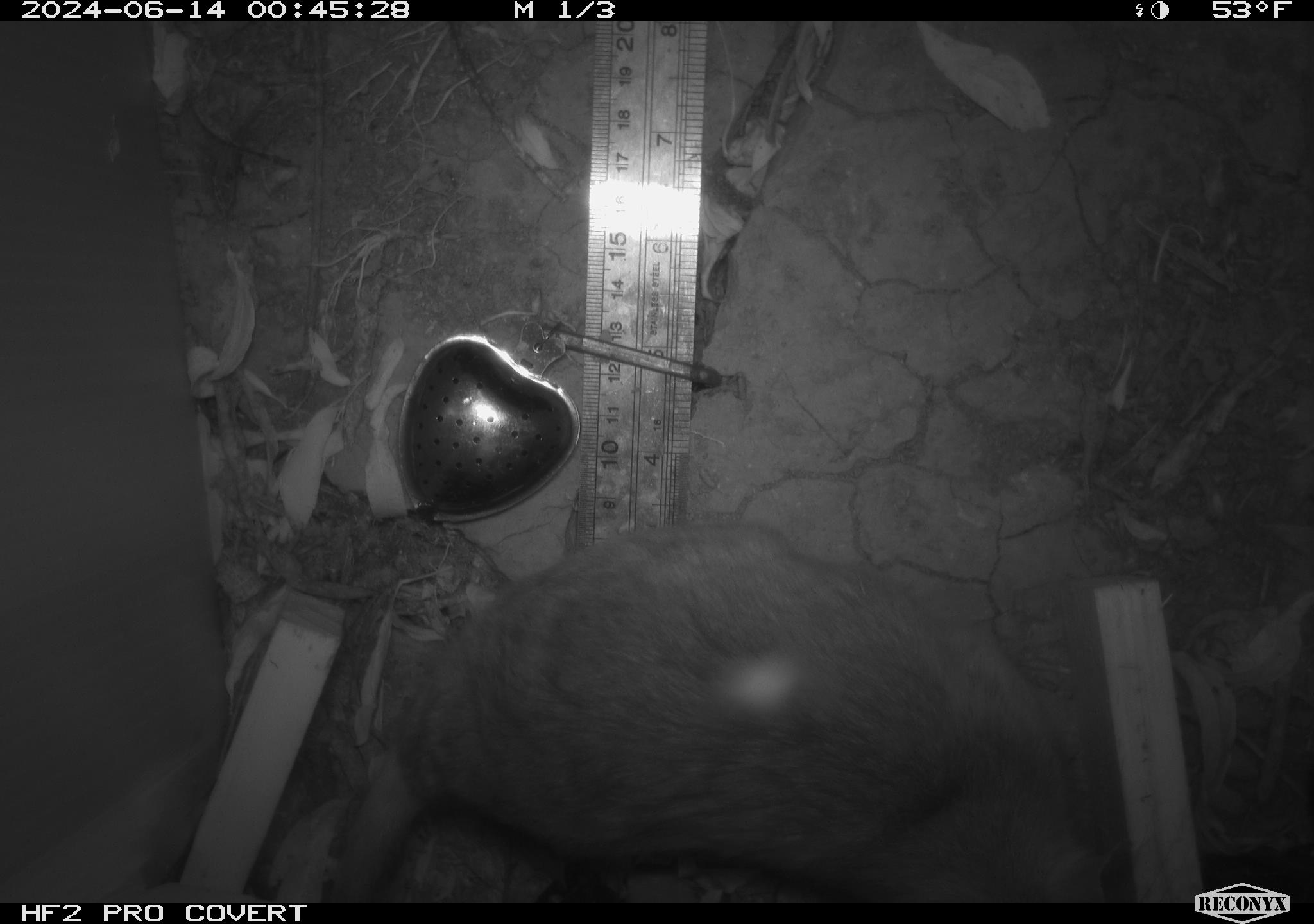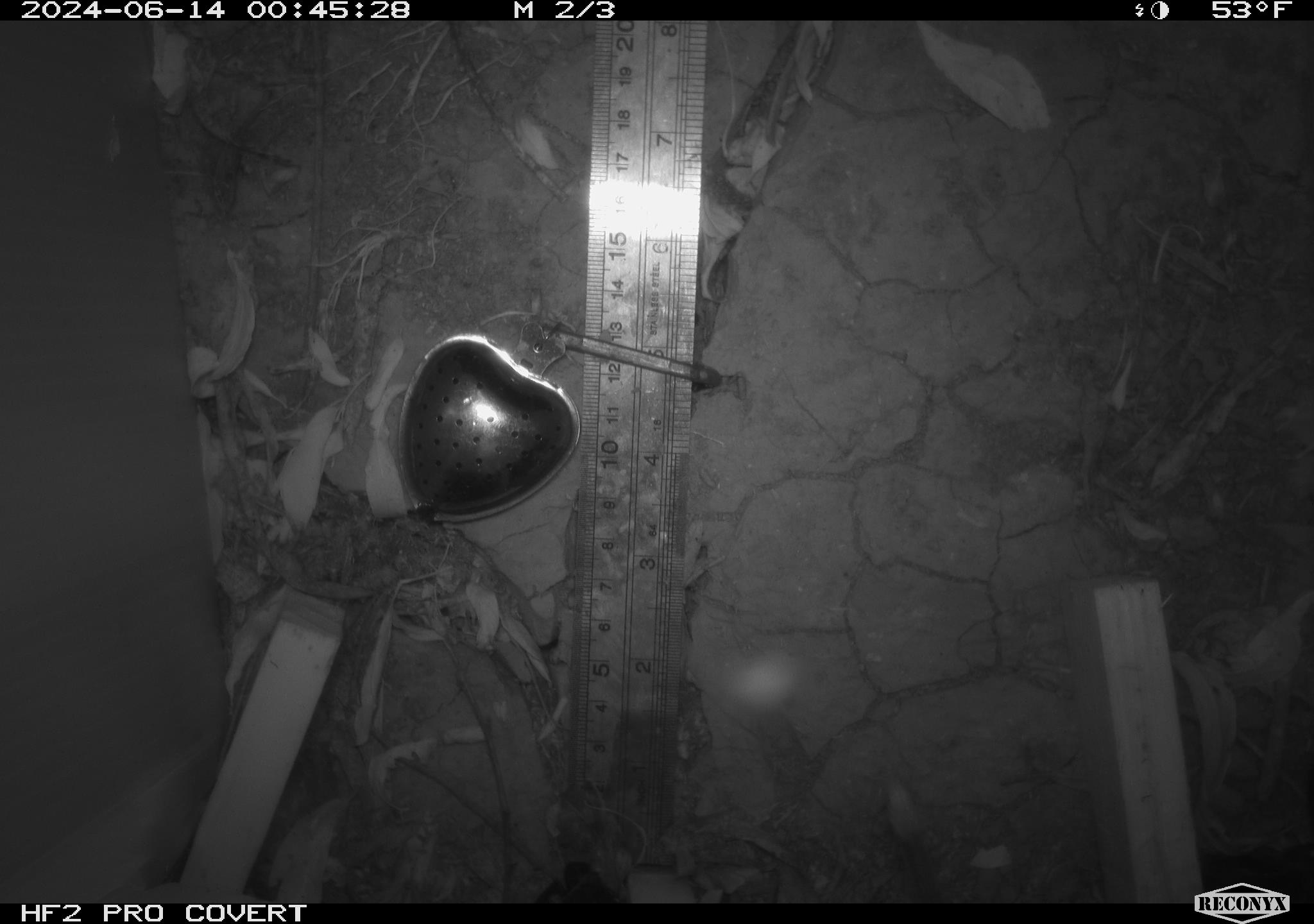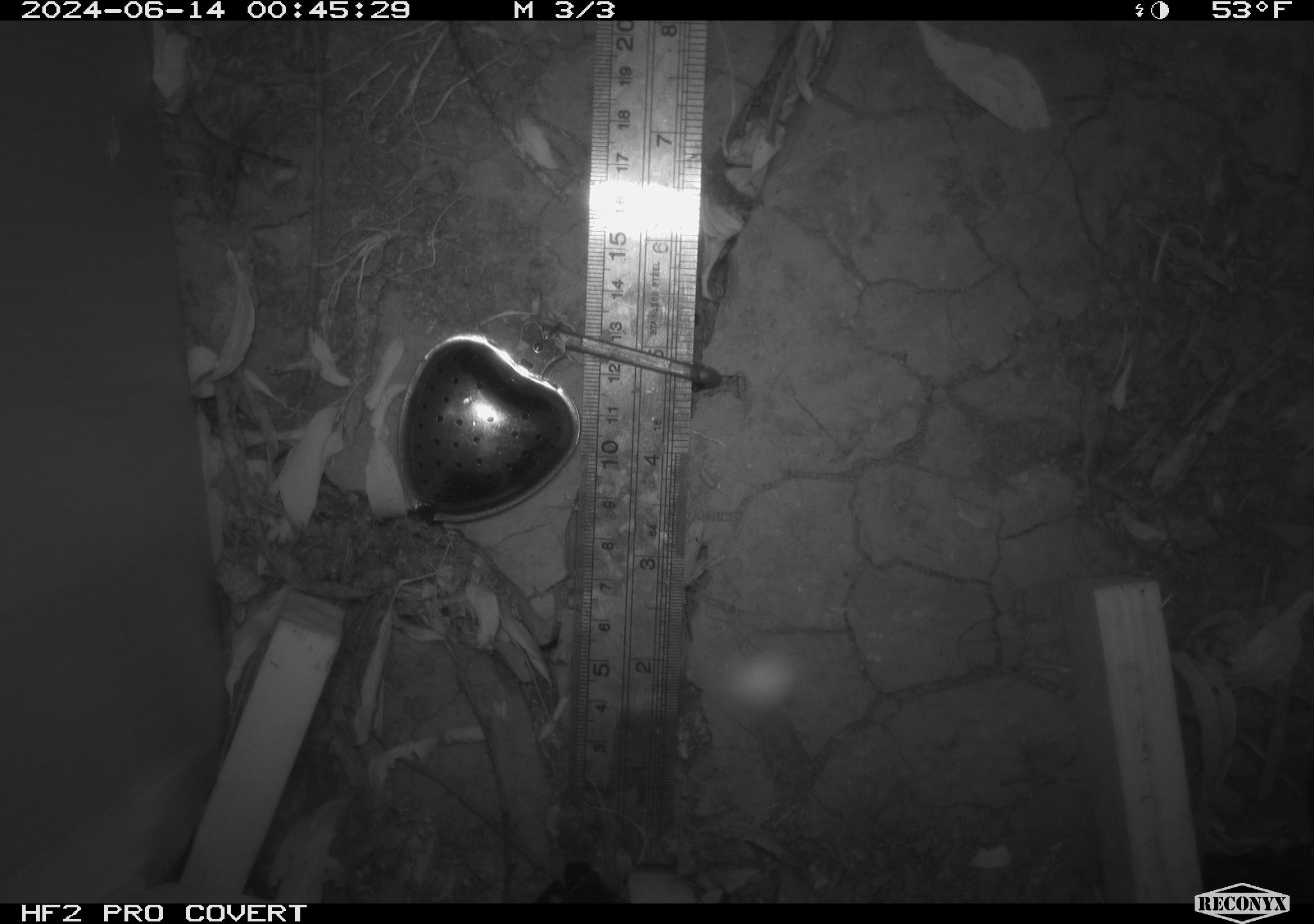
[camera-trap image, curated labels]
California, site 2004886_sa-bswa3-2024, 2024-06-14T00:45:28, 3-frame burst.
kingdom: Animalia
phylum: Chordata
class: Mammalia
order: Rodentia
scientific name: Rodentia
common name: woodrat or rat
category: woodrat or rat species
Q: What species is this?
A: Woodrat or rat species (woodrat or rat) (Rodentia).